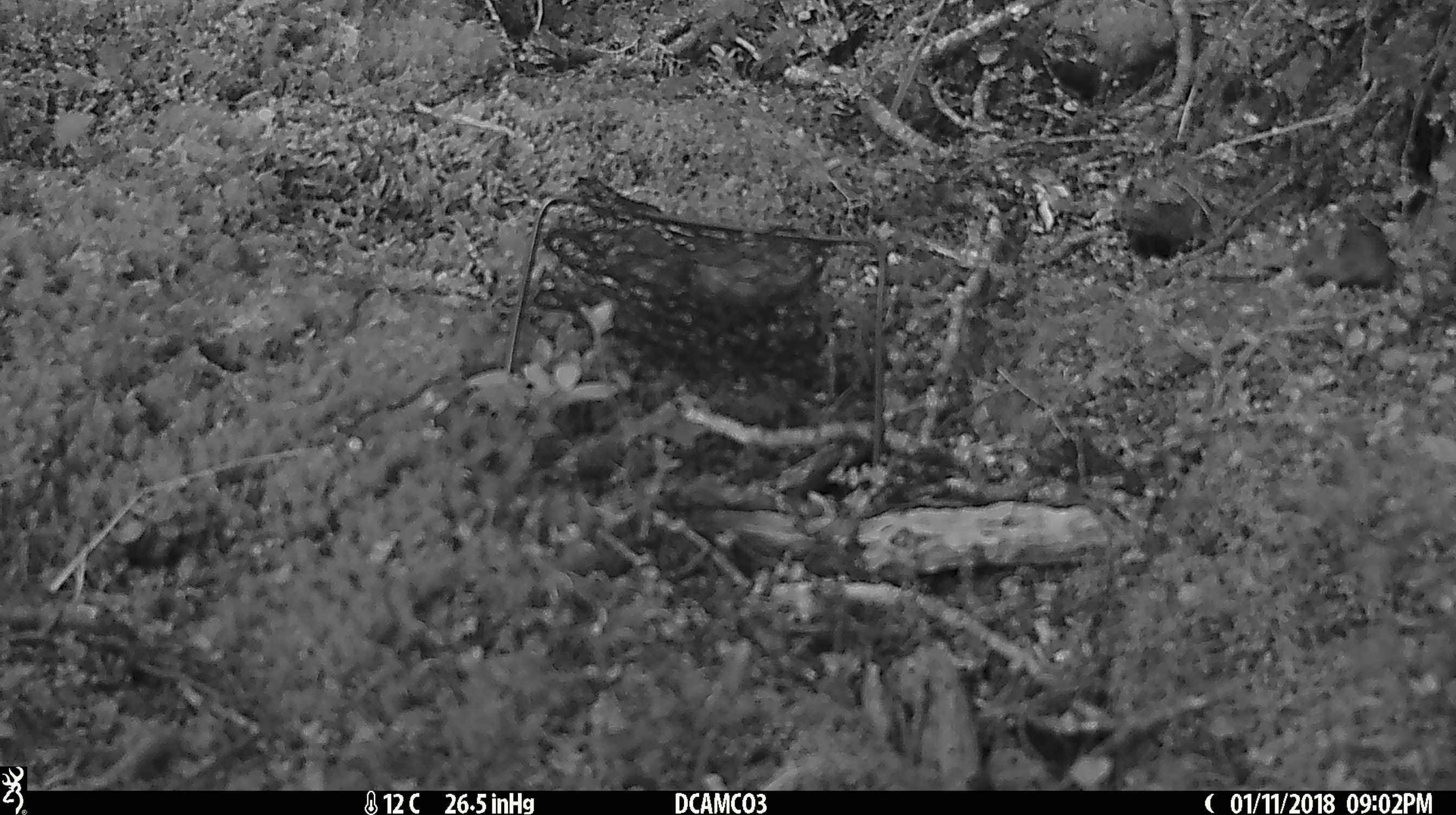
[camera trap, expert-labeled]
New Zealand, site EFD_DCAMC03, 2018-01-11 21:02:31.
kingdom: Animalia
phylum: Chordata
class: Mammalia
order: Rodentia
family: Muridae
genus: Mus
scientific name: Mus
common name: mouse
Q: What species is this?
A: Mouse (Mus).